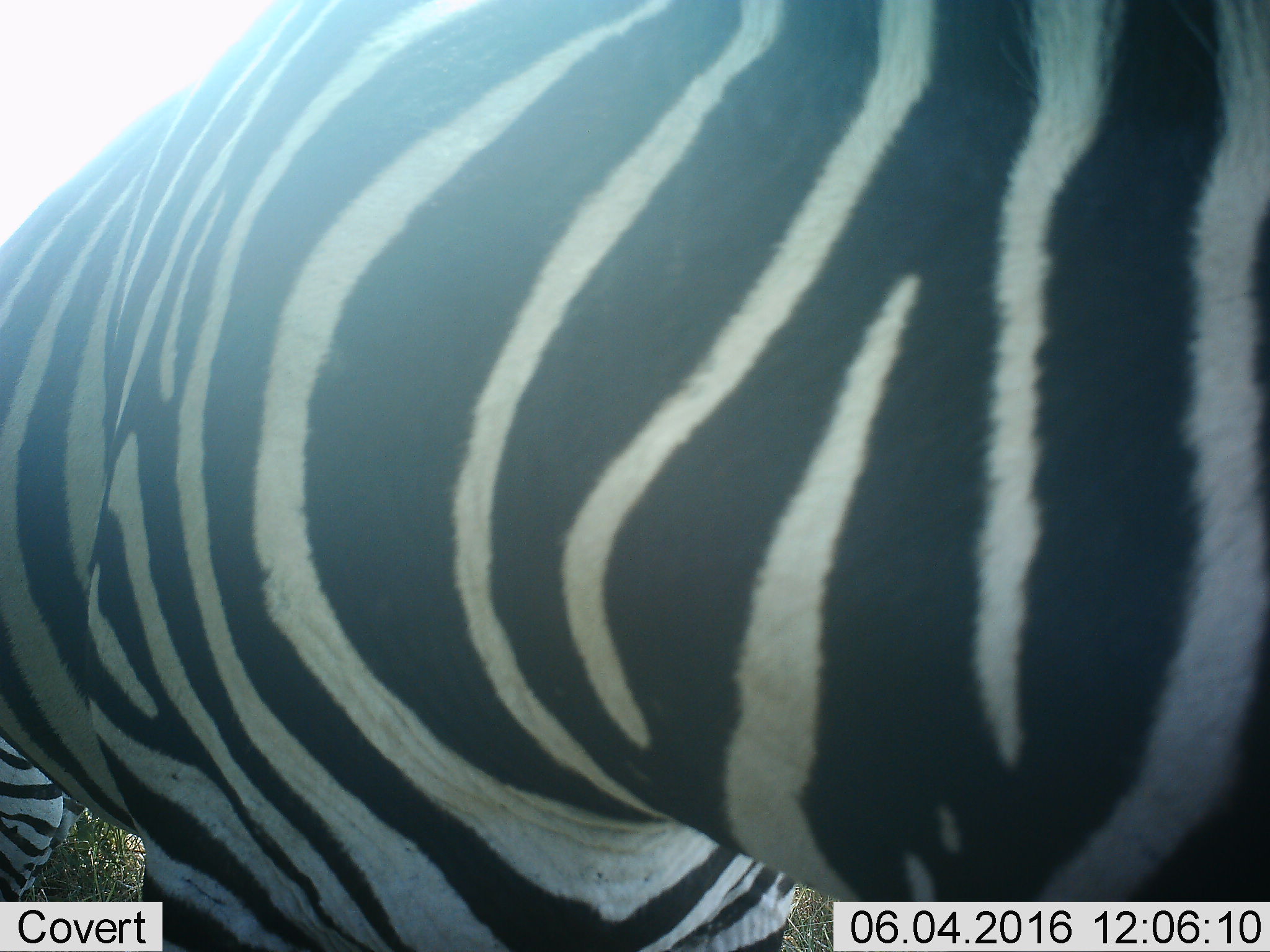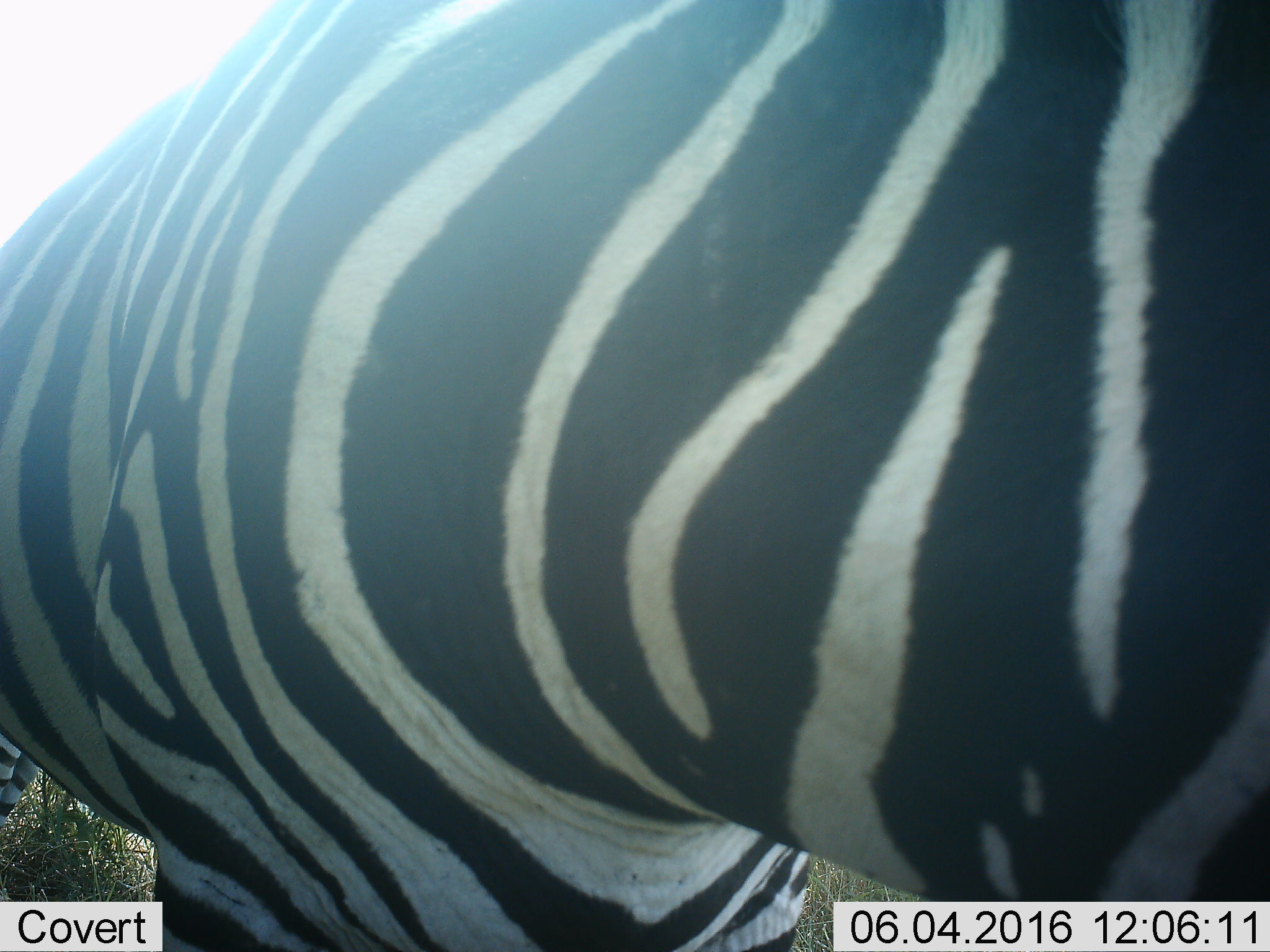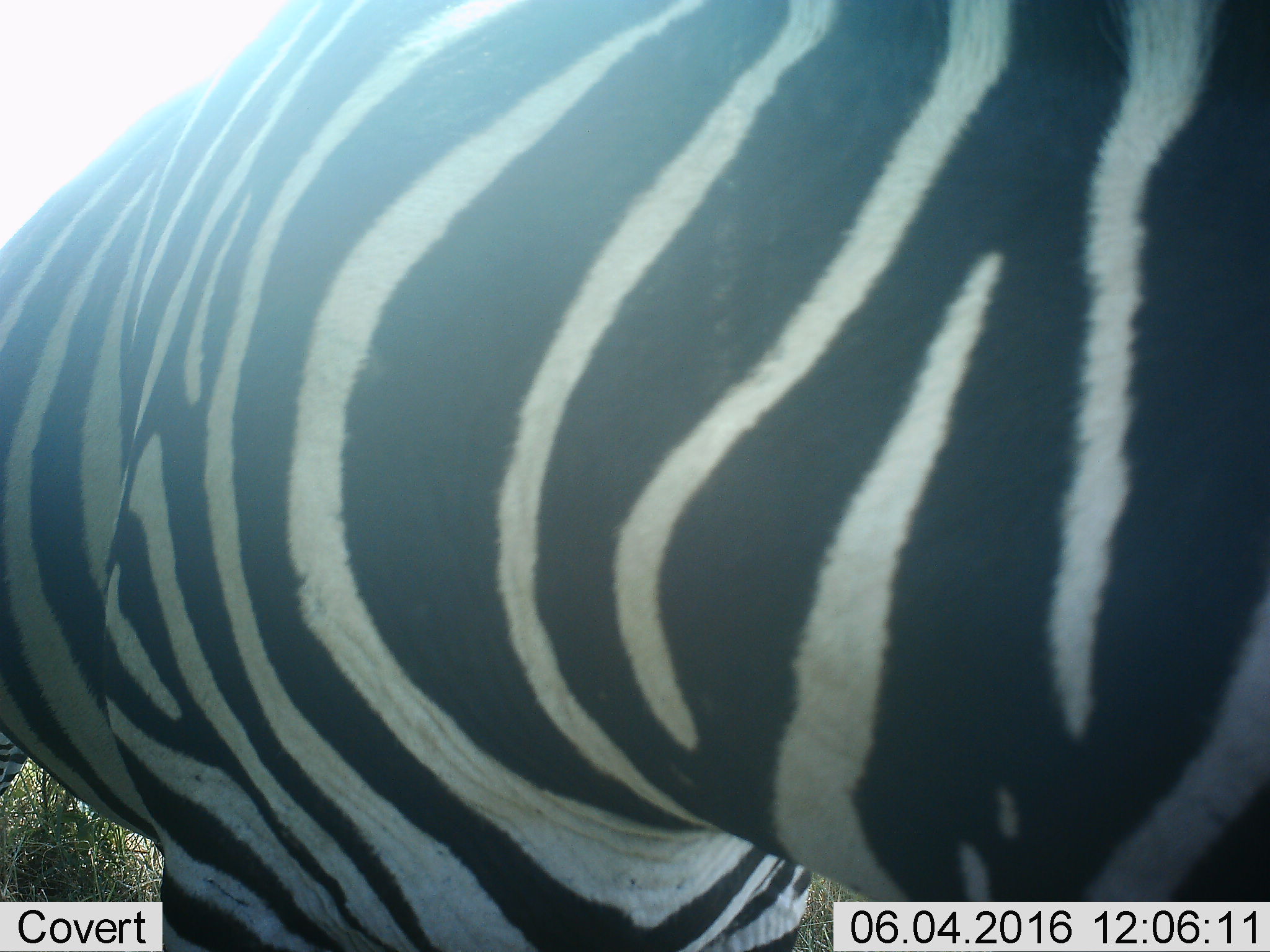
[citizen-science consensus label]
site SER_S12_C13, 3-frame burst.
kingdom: Animalia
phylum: Chordata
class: Mammalia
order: Perissodactyla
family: Equidae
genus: Equus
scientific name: Equus quagga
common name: plains zebra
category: zebraplains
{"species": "zebraplains (plains zebra) (Equus quagga)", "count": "2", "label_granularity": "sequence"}